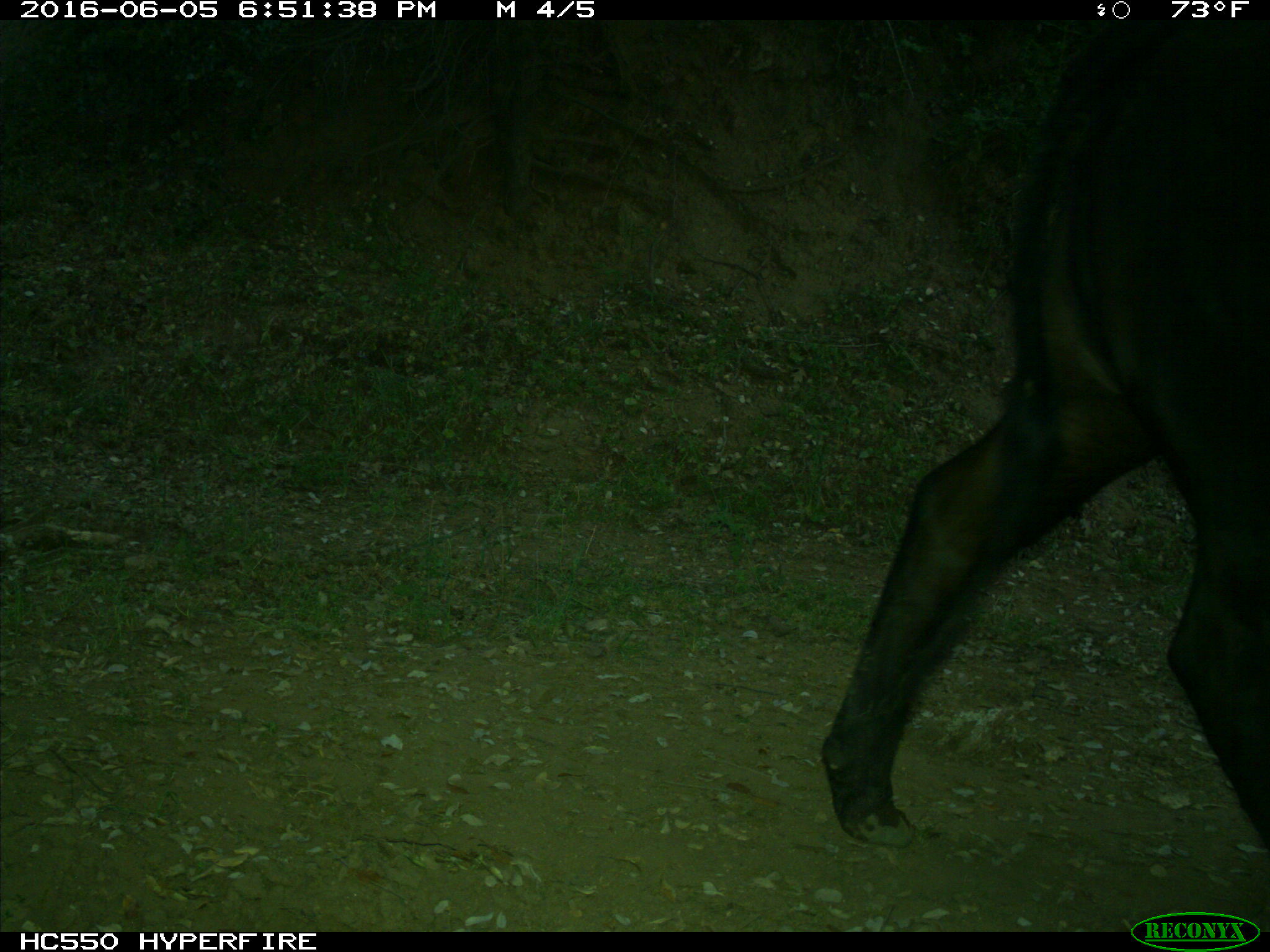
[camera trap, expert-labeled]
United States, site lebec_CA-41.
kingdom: Animalia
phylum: Chordata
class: Mammalia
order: Artiodactyla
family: Bovidae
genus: Bos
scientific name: Bos taurus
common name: domestic cow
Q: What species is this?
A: Bos taurus (domestic cow).